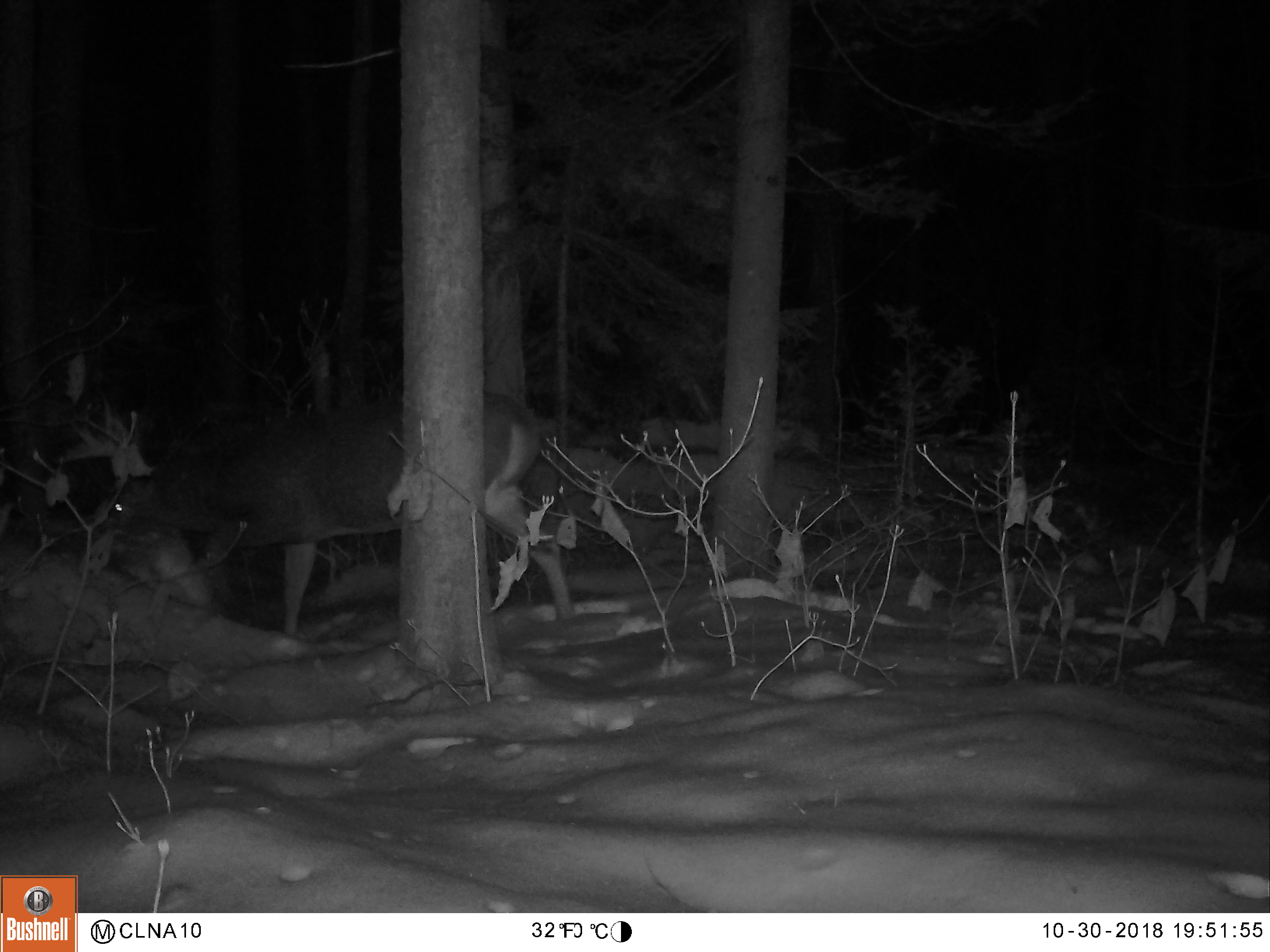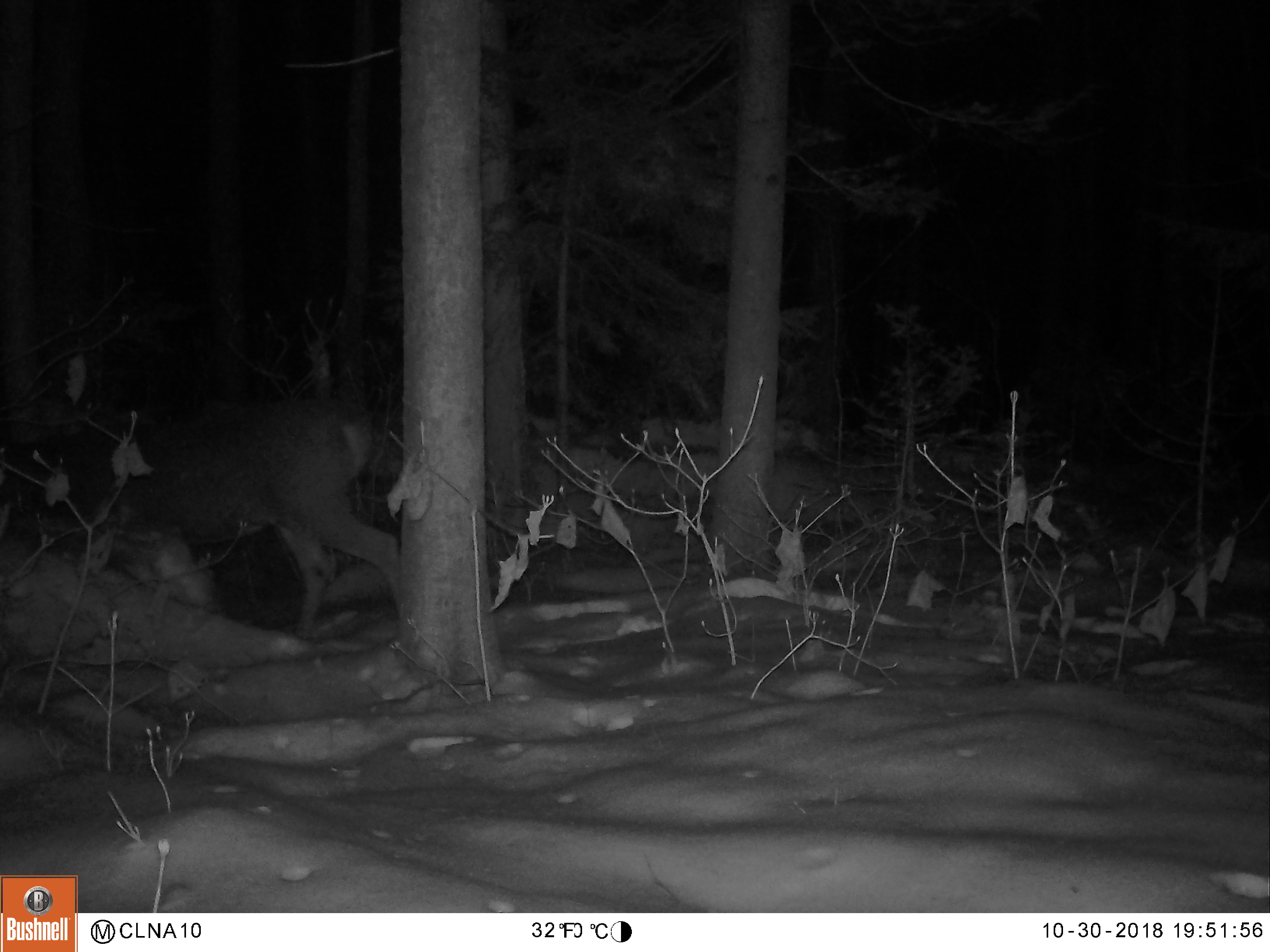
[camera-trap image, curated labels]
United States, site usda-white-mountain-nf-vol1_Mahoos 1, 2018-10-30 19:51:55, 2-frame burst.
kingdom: Animalia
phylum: Chordata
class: Mammalia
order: Artiodactyla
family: Cervidae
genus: Odocoileus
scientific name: Odocoileus virginianus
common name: white-tailed deer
White-tailed deer (Odocoileus virginianus).